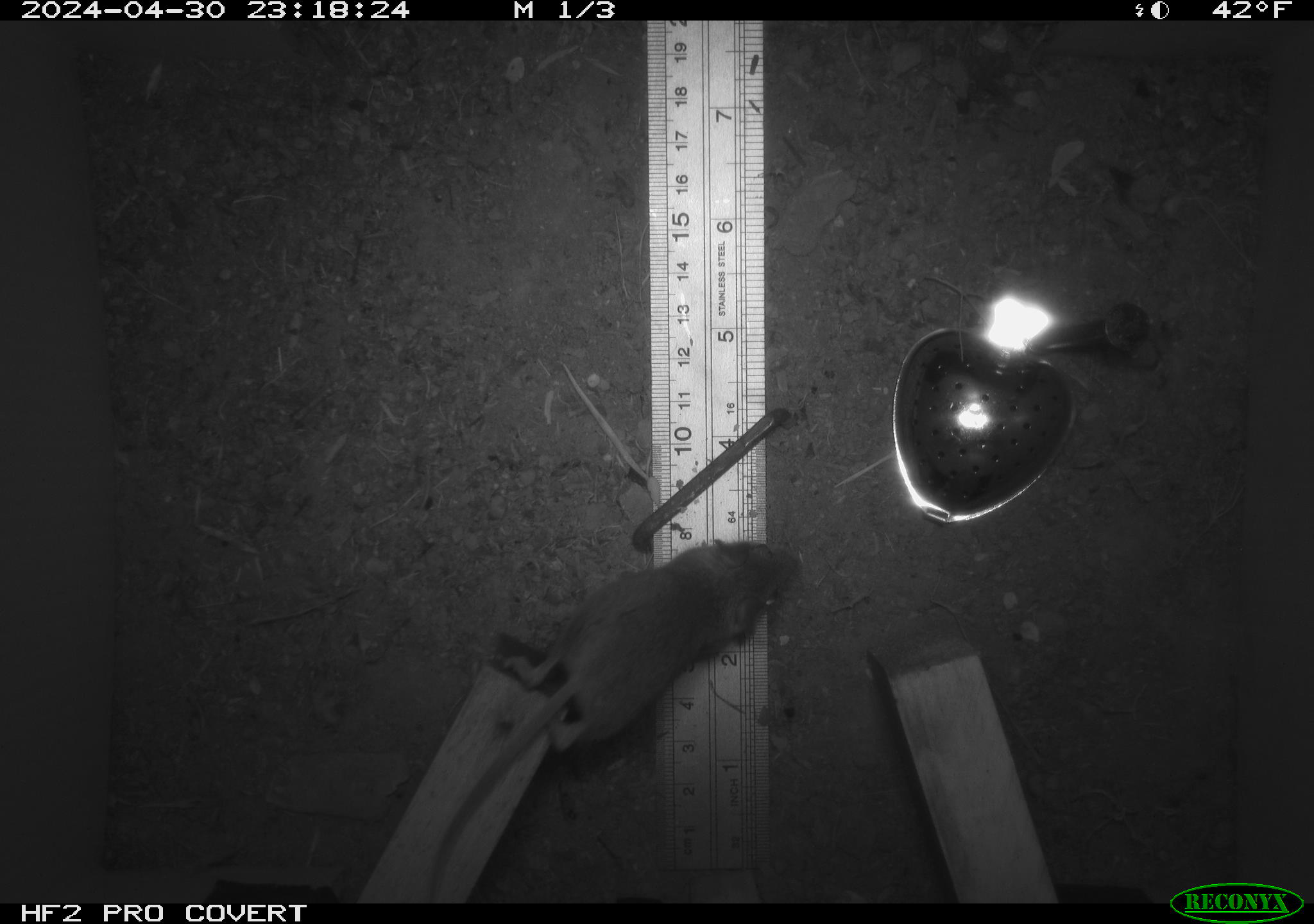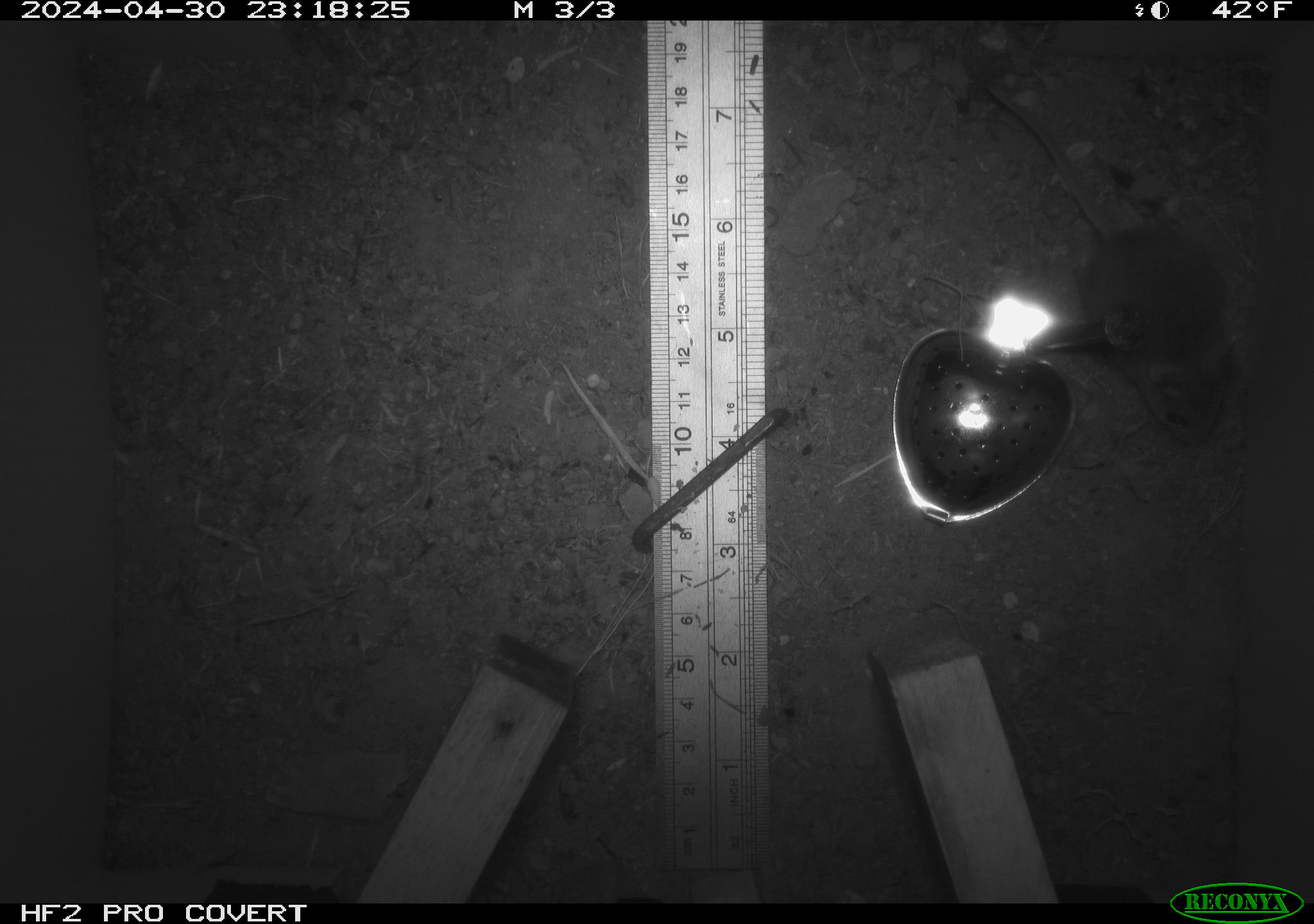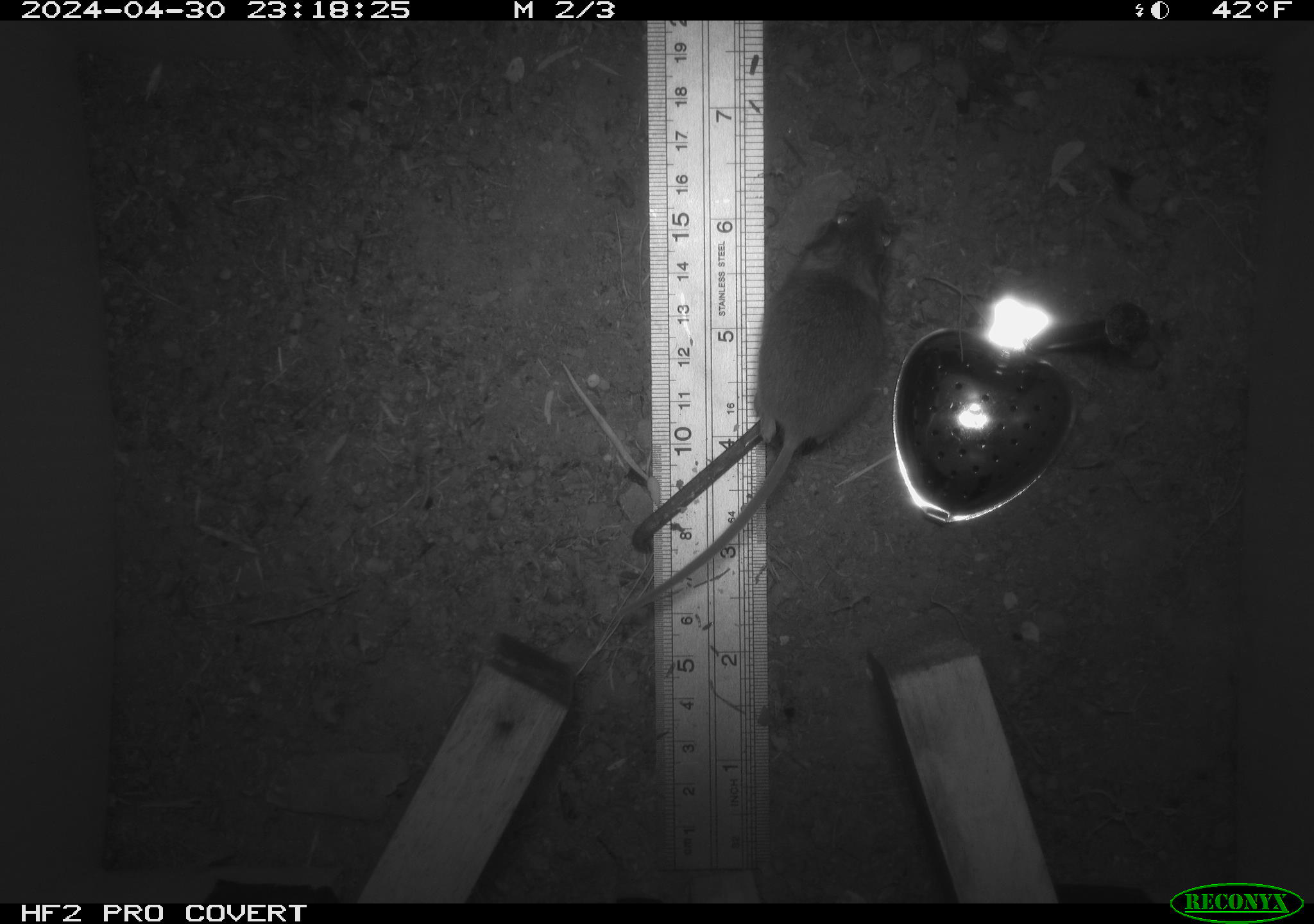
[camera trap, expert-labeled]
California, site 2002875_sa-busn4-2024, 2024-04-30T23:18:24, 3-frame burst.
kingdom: Animalia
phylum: Chordata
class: Mammalia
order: Rodentia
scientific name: Rodentia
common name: rodent